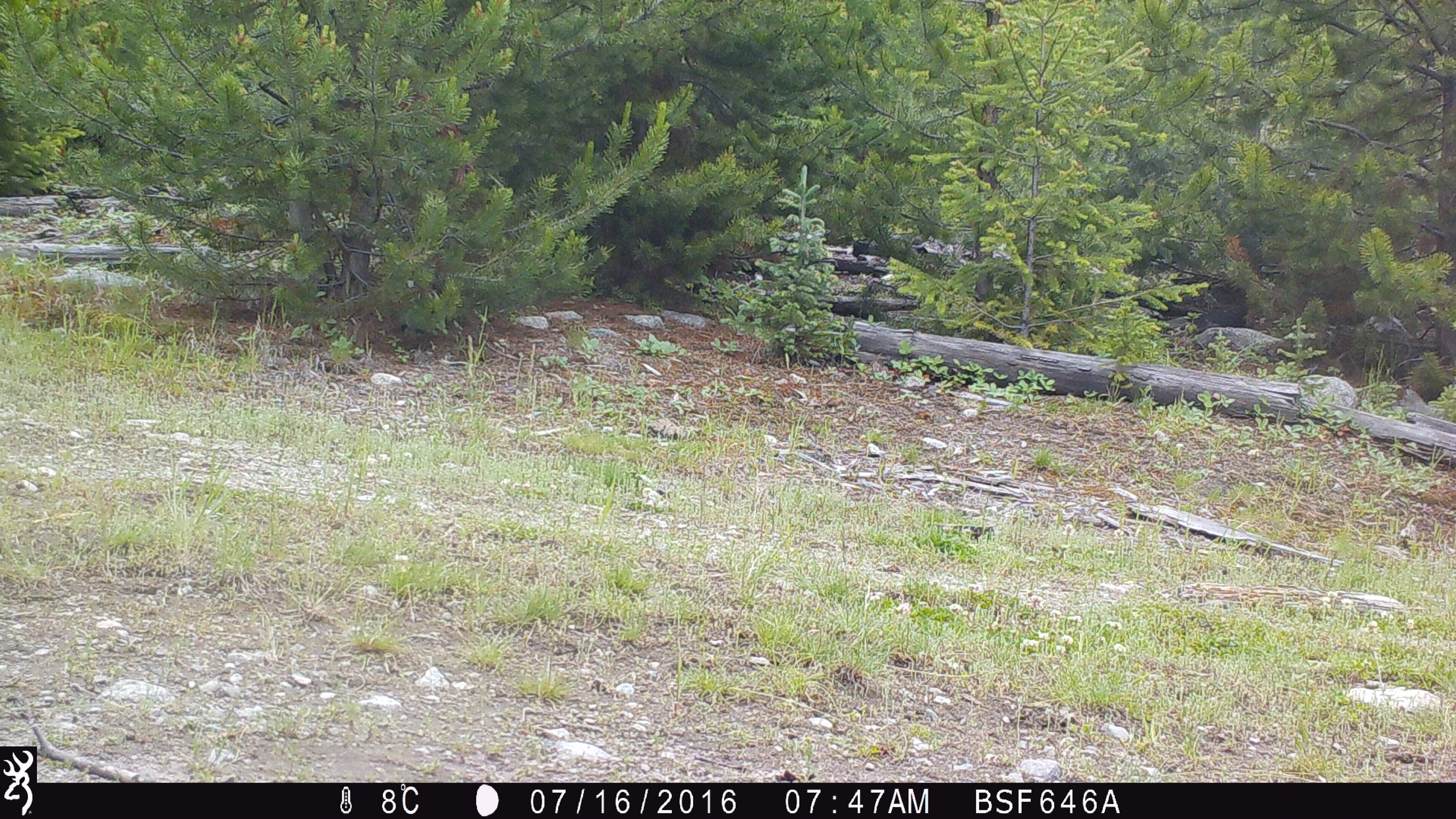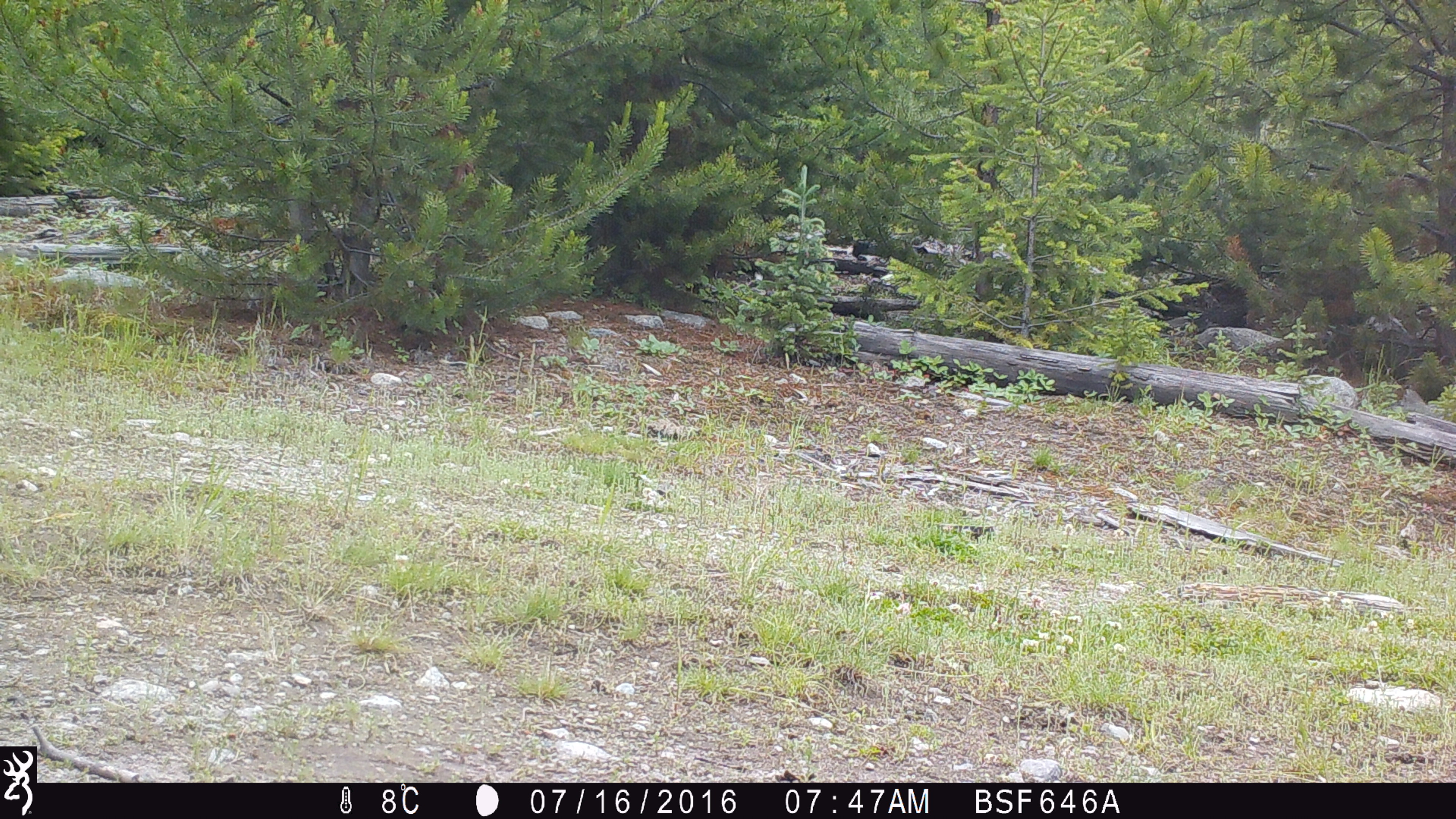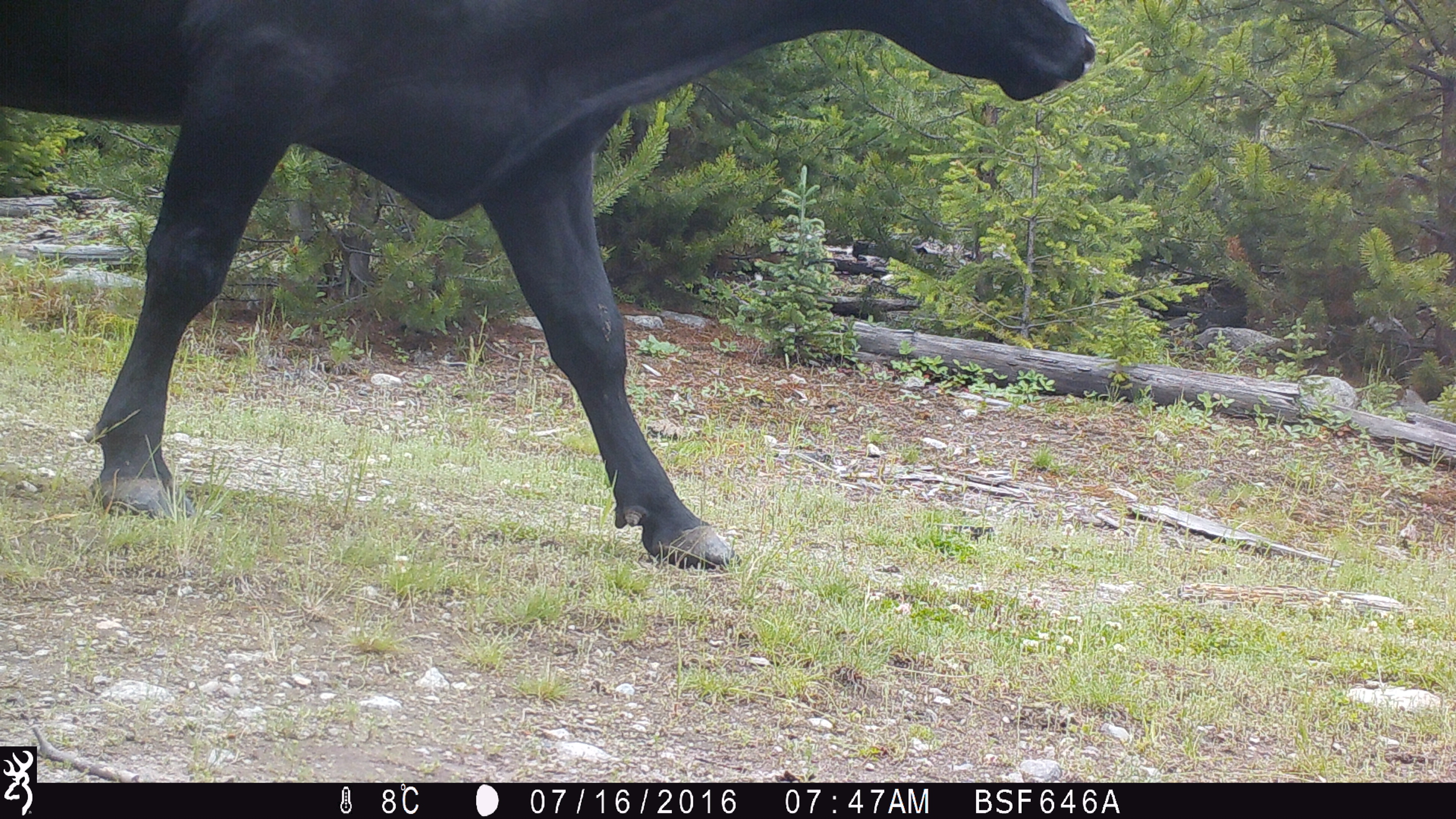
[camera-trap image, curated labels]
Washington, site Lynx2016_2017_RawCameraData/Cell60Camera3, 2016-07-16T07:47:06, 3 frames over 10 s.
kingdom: Animalia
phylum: Chordata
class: Mammalia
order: Artiodactyla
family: Bovidae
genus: Bos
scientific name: Bos taurus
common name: domestic cattle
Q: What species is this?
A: Domestic cattle (Bos taurus).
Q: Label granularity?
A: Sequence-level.